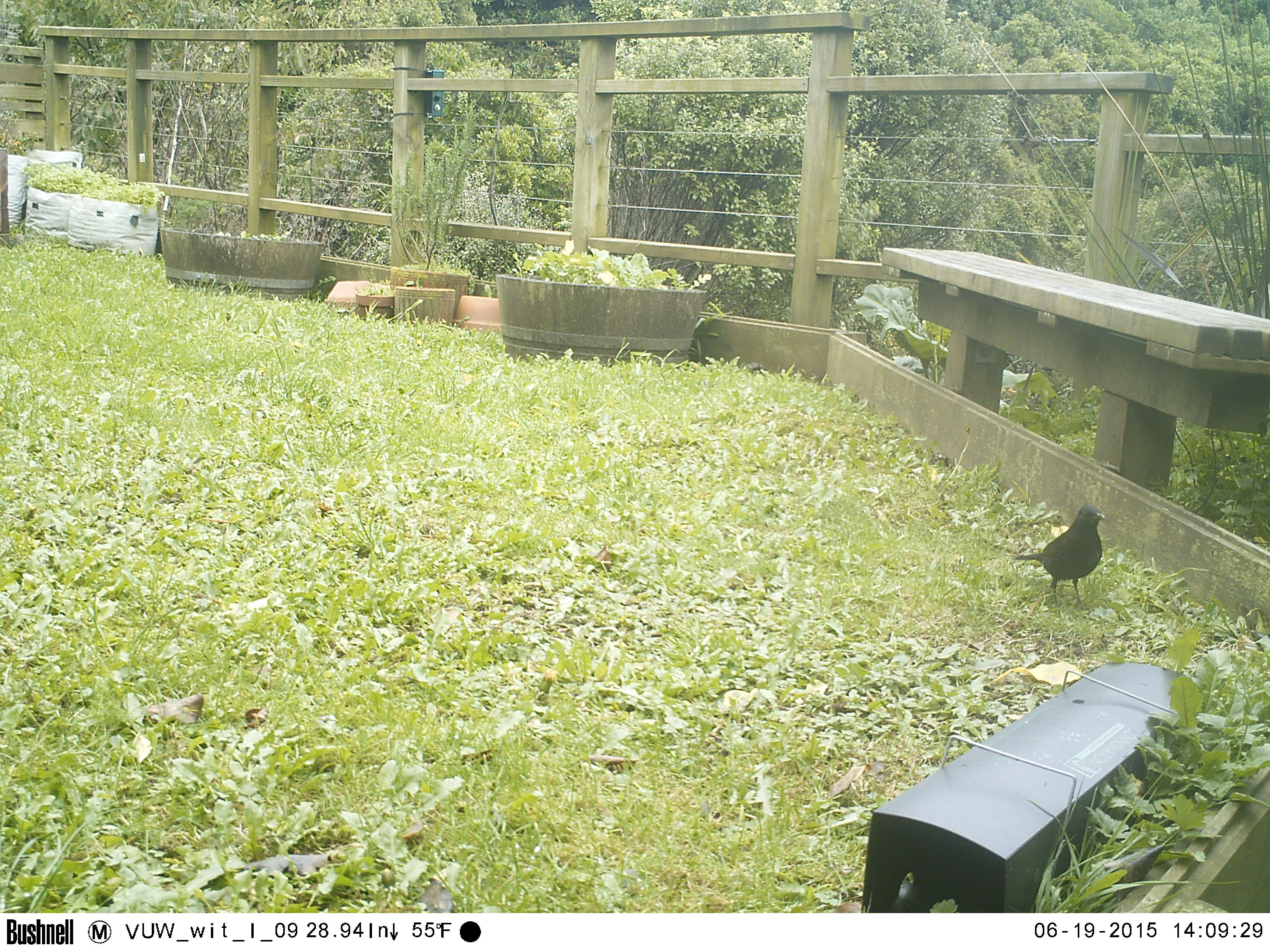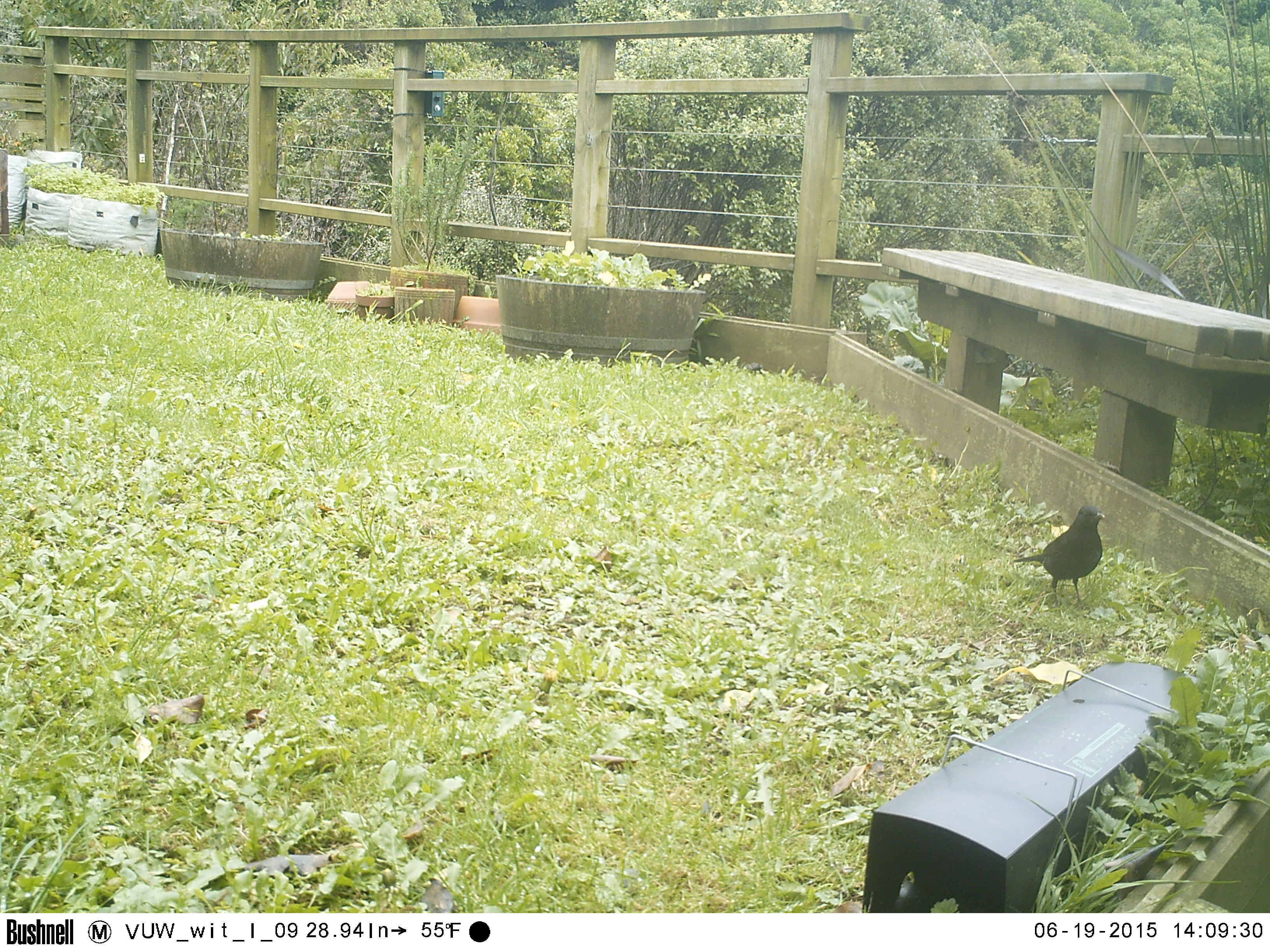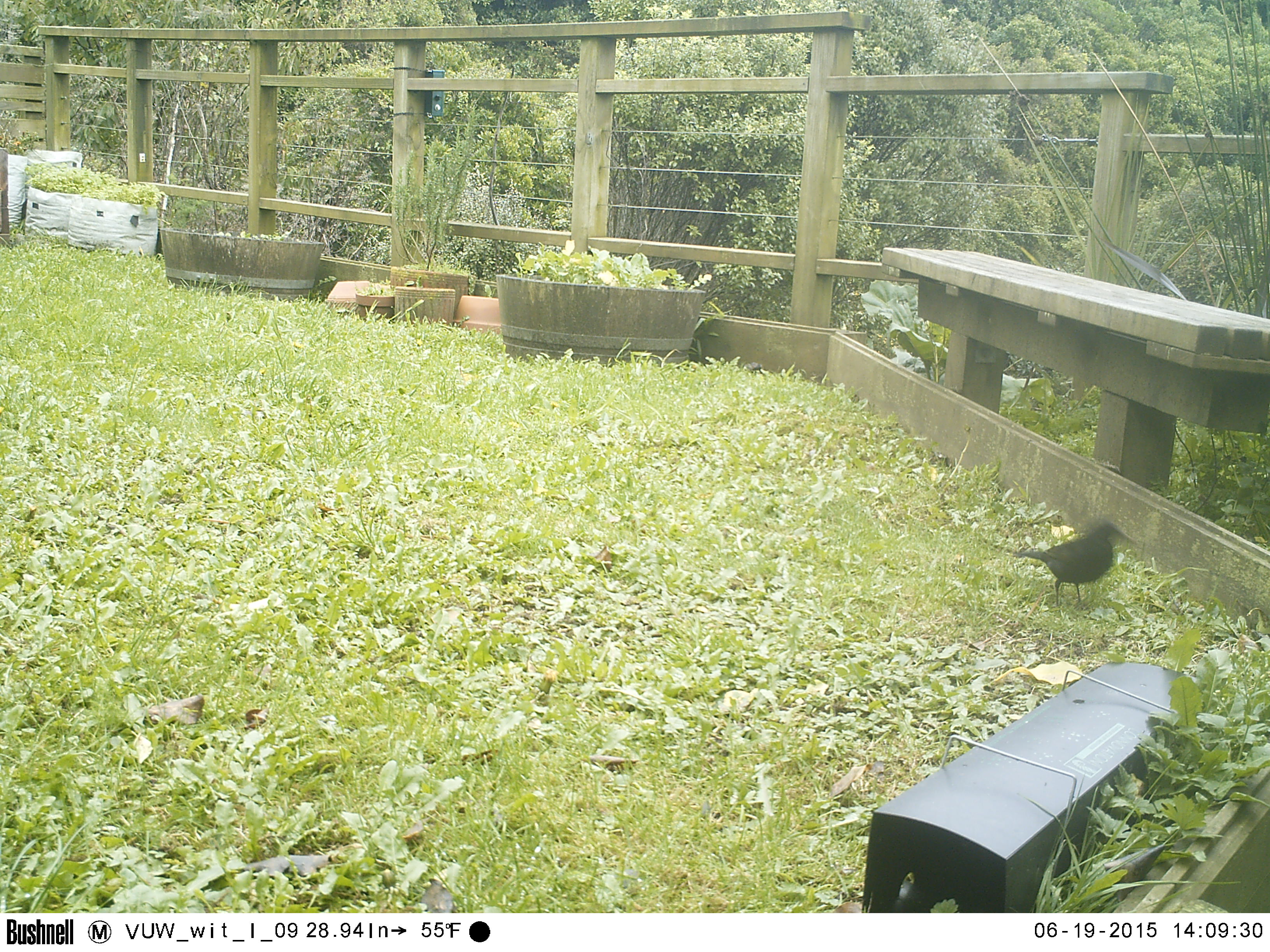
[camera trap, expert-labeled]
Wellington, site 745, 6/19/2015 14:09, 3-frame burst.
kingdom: Animalia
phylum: Chordata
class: Aves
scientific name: Aves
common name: bird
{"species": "bird (Aves)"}